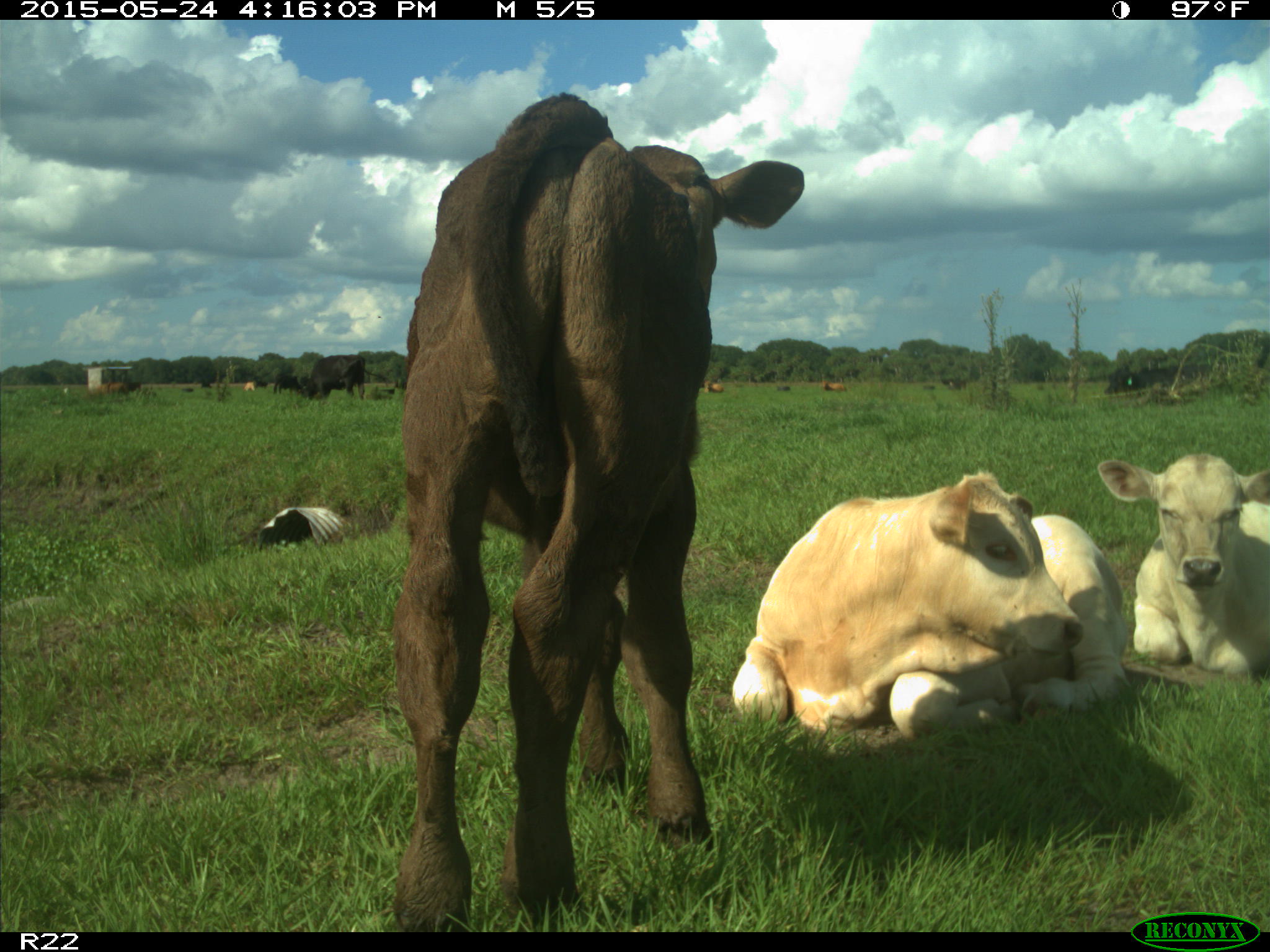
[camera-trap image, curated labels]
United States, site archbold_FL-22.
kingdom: Animalia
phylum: Chordata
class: Mammalia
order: Artiodactyla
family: Bovidae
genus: Bos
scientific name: Bos taurus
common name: domestic cow